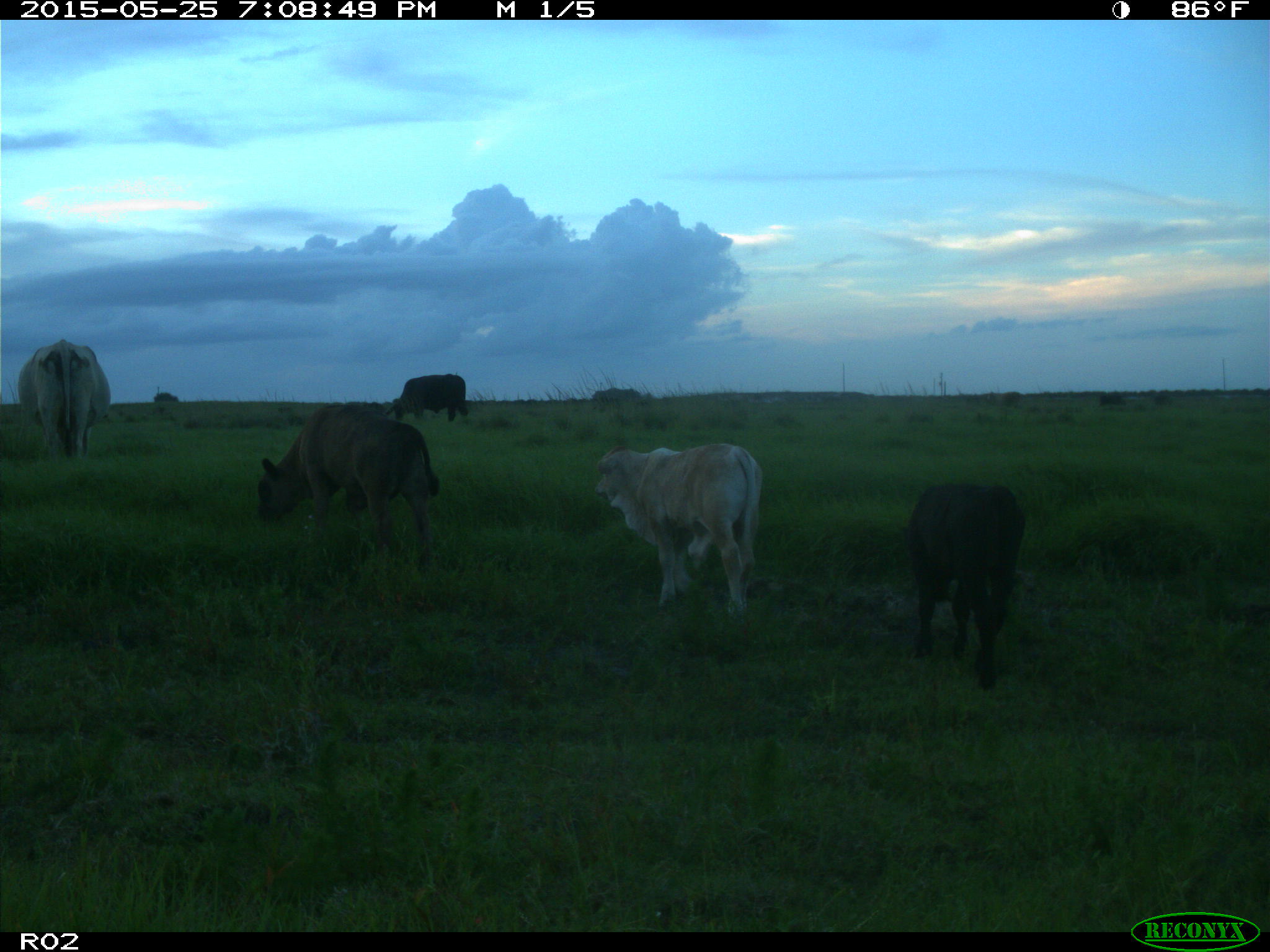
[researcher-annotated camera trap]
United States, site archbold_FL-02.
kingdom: Animalia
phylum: Chordata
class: Mammalia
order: Artiodactyla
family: Bovidae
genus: Bos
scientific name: Bos taurus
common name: domestic cow